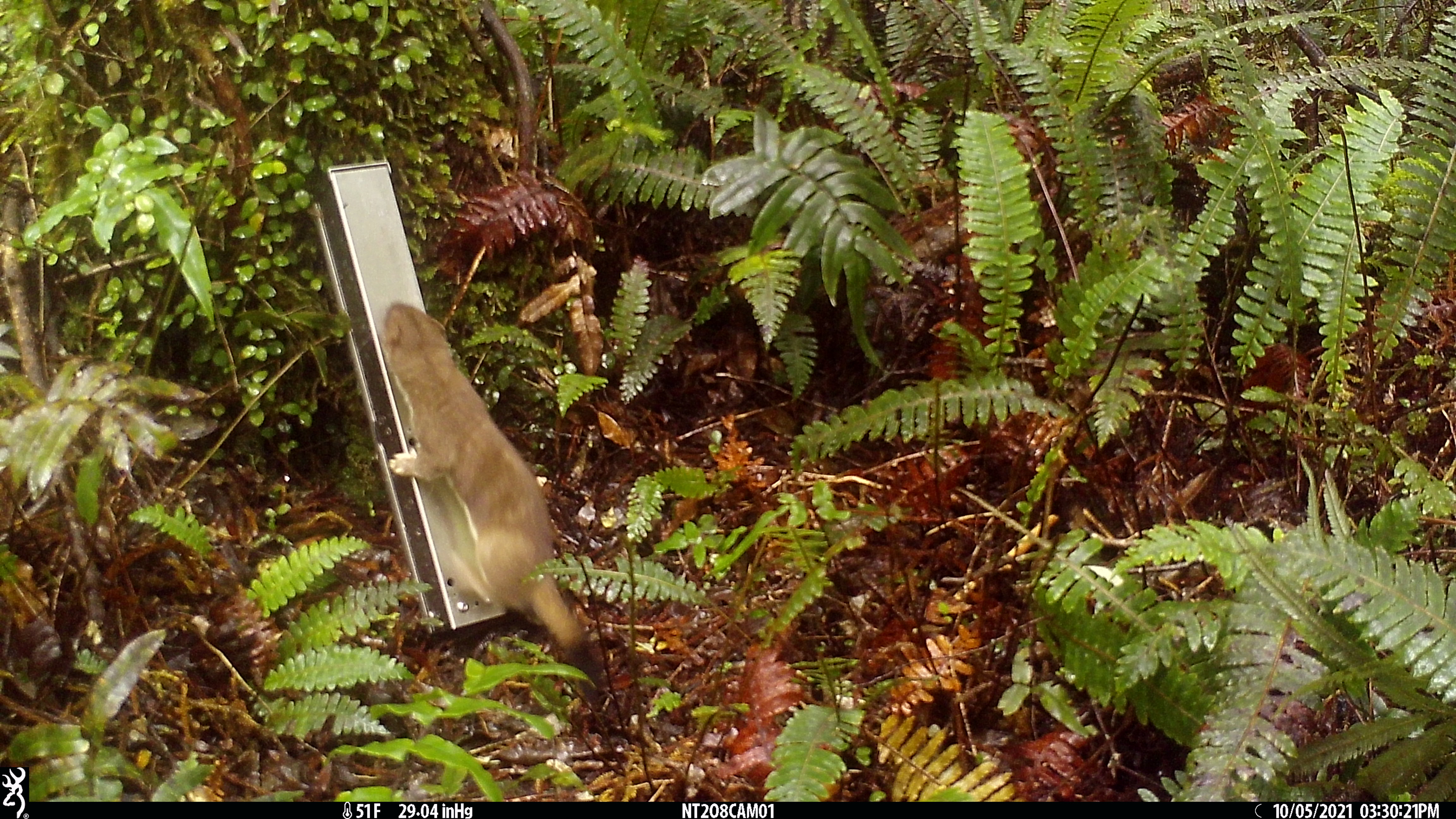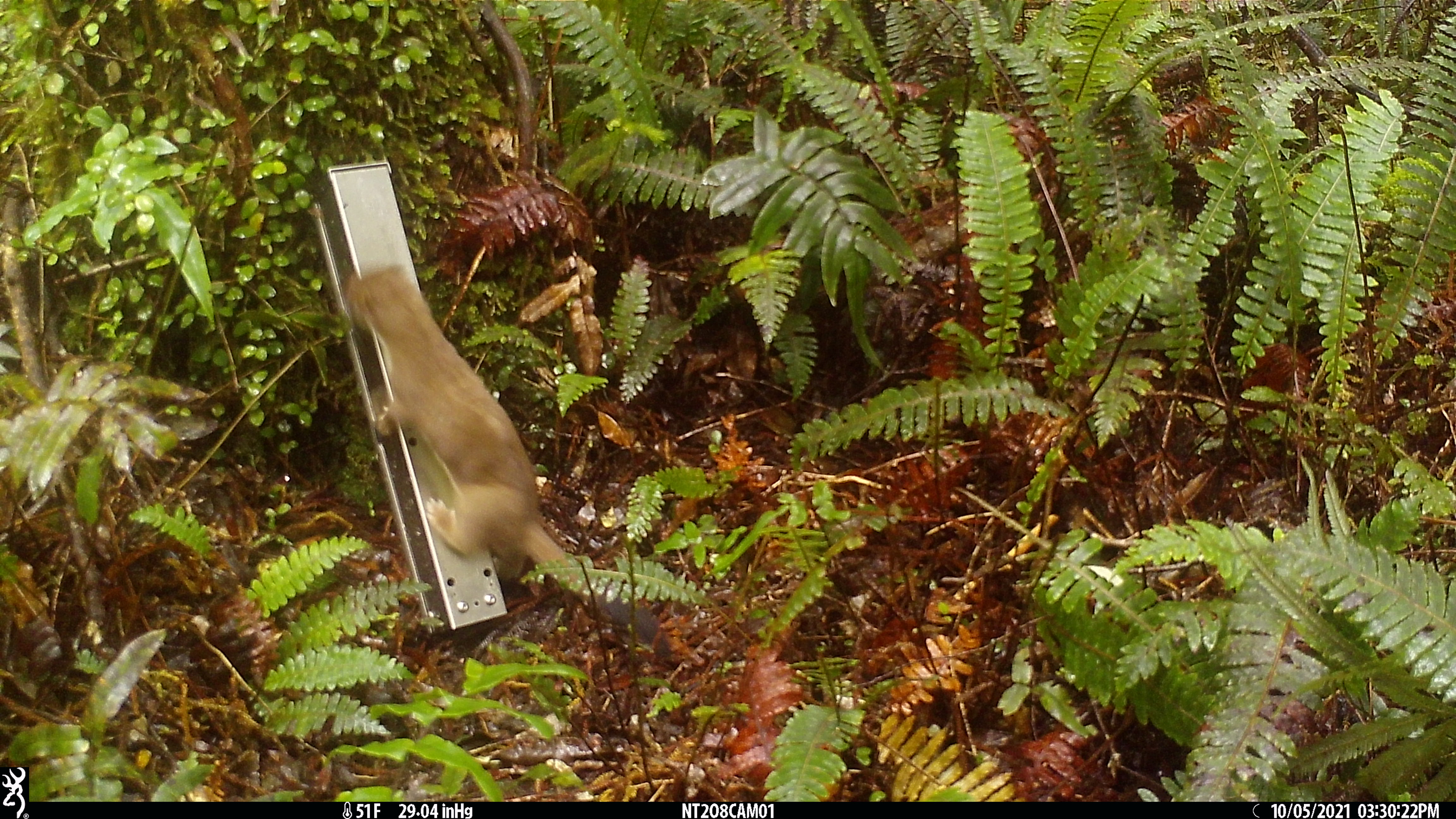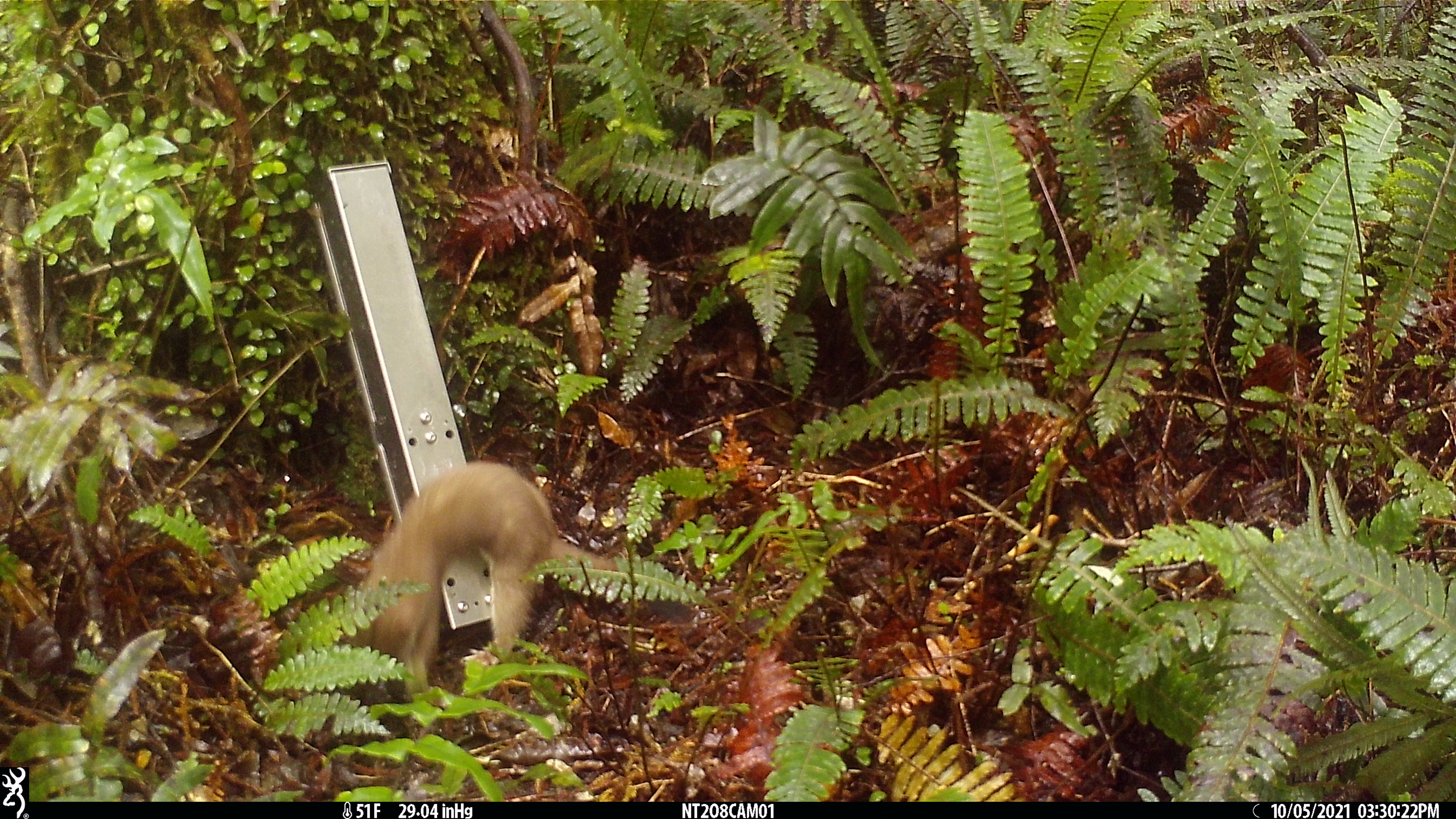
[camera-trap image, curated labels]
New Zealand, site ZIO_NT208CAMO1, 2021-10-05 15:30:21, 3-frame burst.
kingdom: Animalia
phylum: Chordata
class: Mammalia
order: Carnivora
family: Mustelidae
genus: Mustela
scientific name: Mustela erminea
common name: stoat